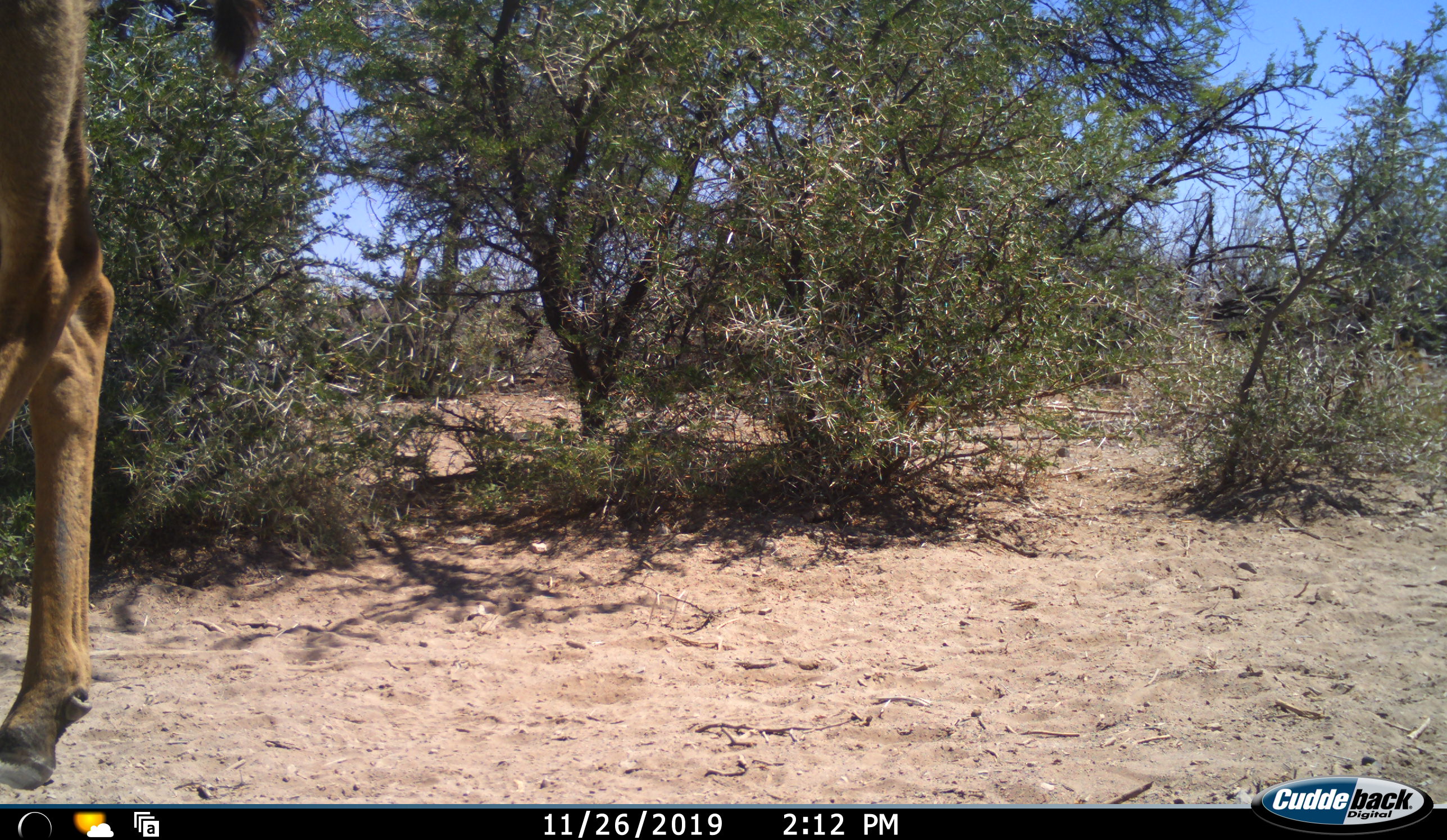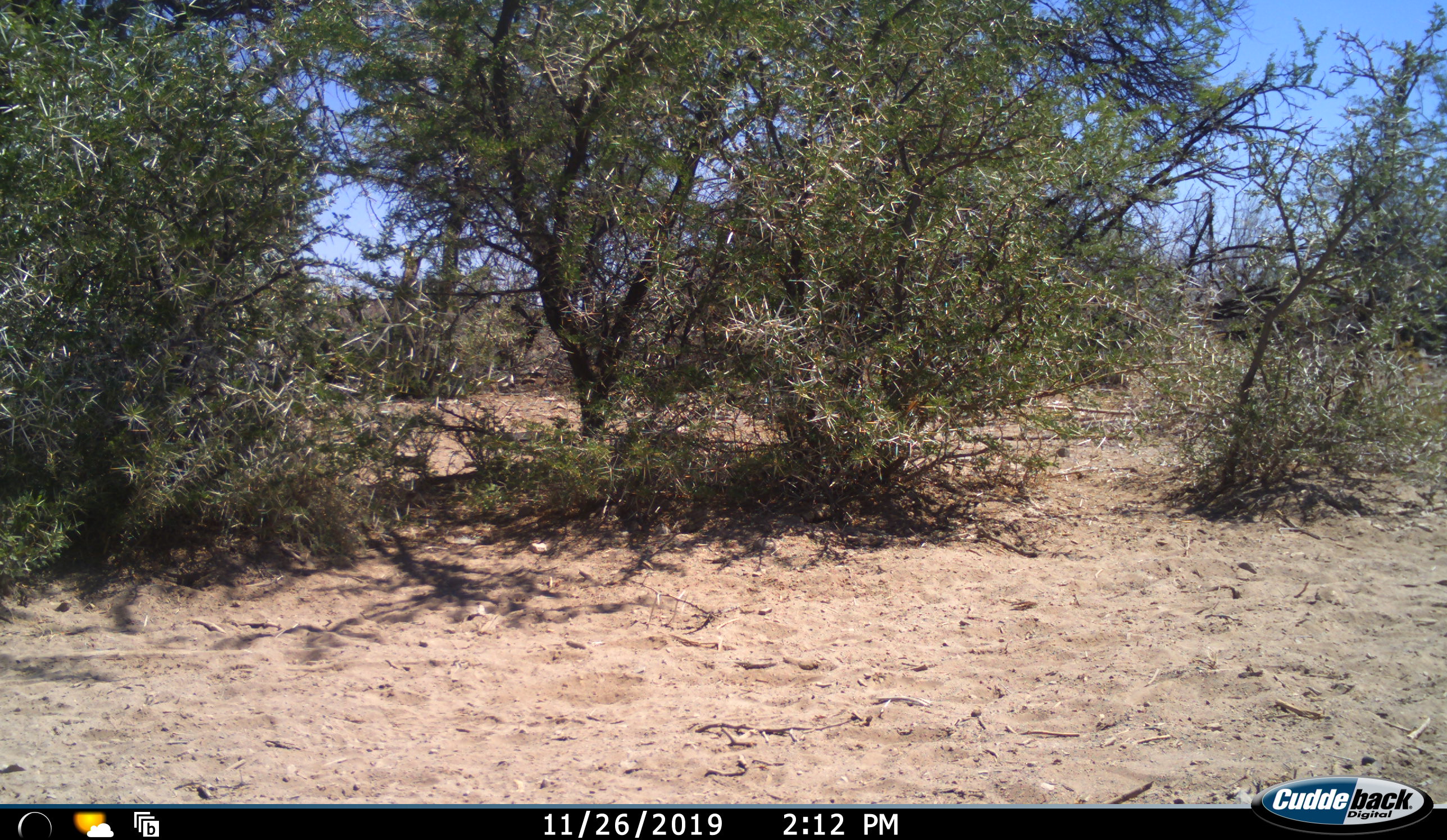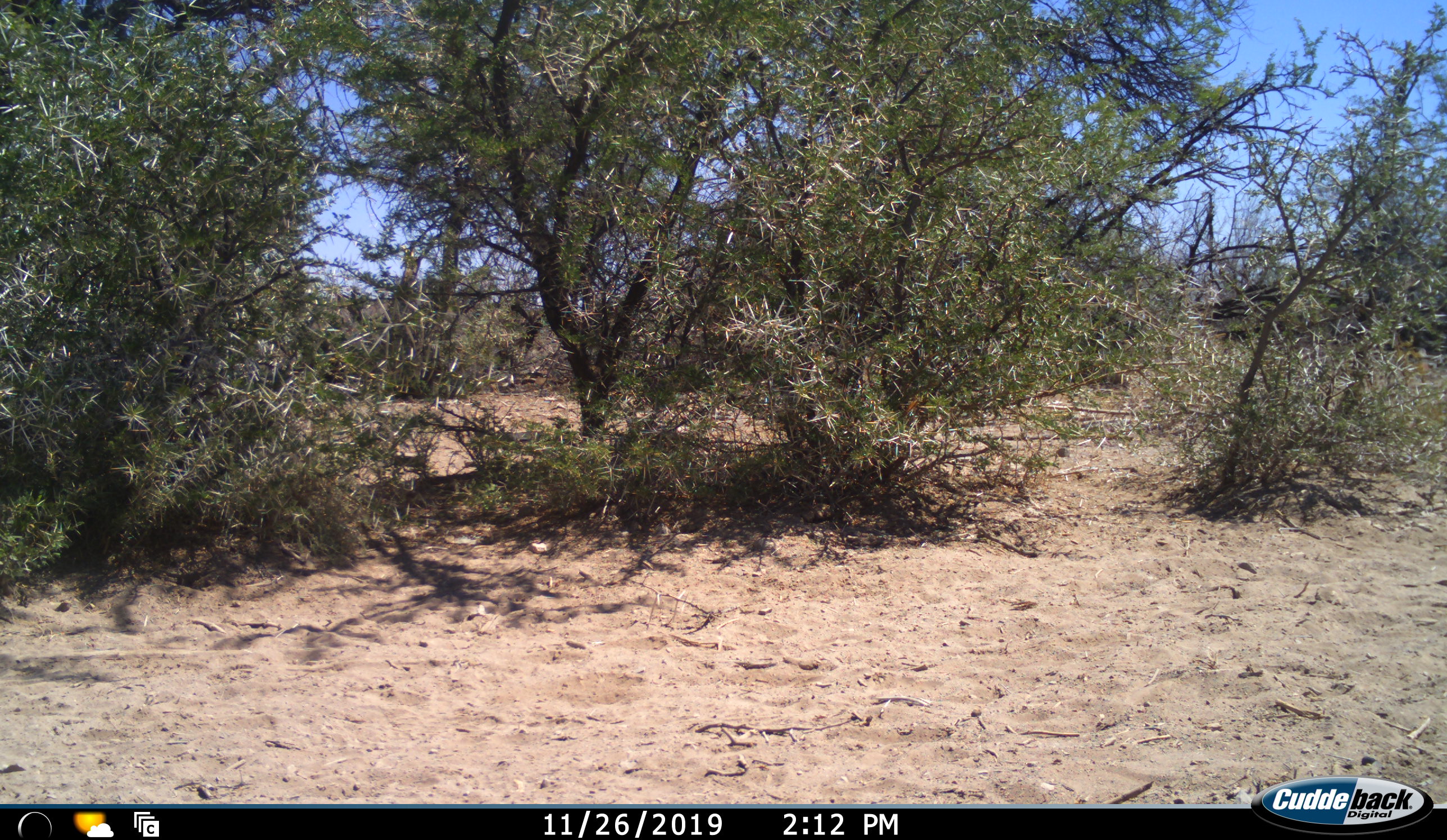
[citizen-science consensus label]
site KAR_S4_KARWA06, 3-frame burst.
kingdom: Animalia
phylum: Chordata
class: Mammalia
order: Artiodactyla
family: Bovidae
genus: Tragelaphus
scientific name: Tragelaphus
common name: kudu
Kudu (Tragelaphus), count 1. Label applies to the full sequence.